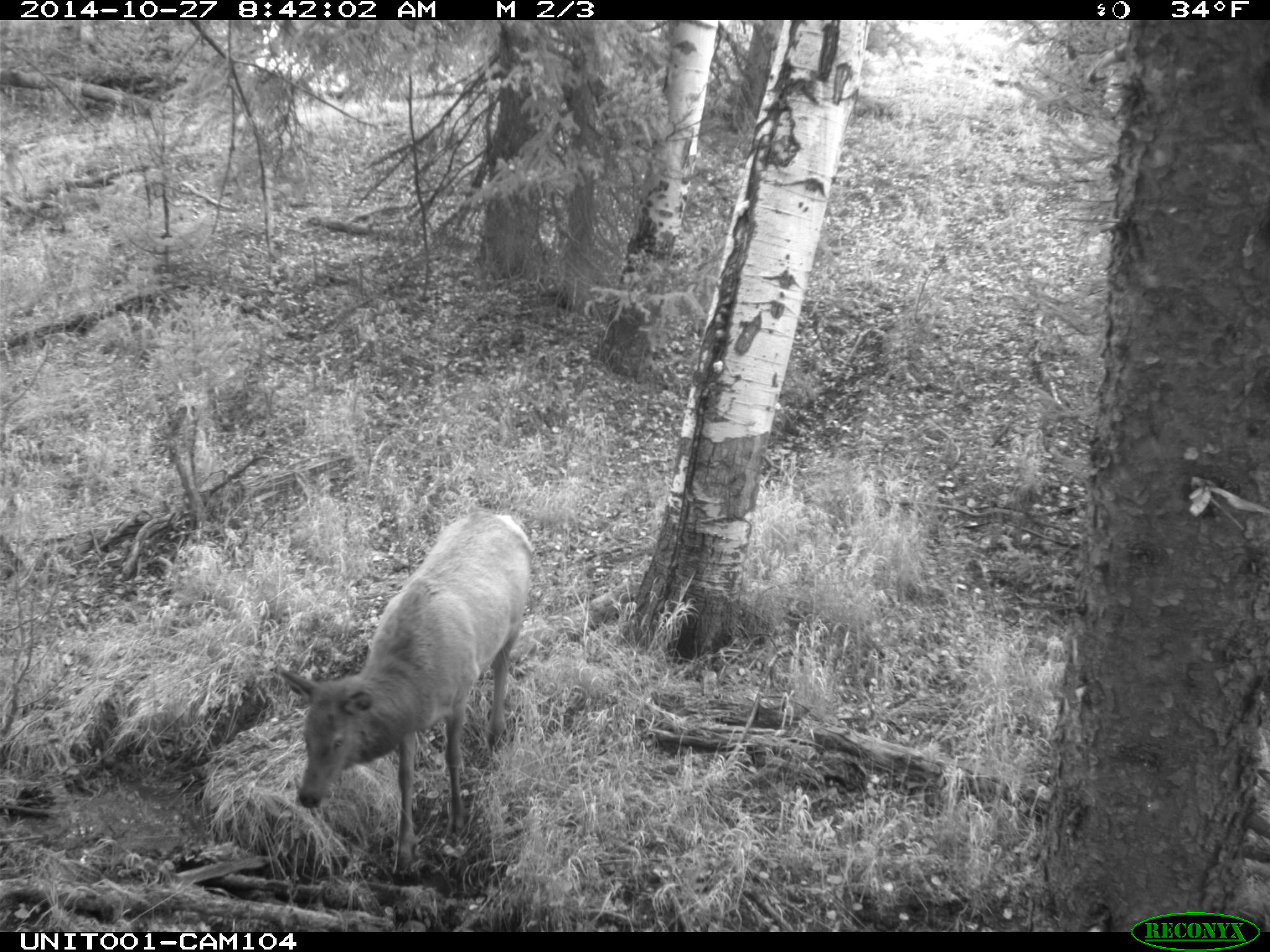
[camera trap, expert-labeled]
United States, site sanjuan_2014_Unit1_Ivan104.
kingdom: Animalia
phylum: Chordata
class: Mammalia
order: Artiodactyla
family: Cervidae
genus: Cervus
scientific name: Cervus elaphus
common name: red deer